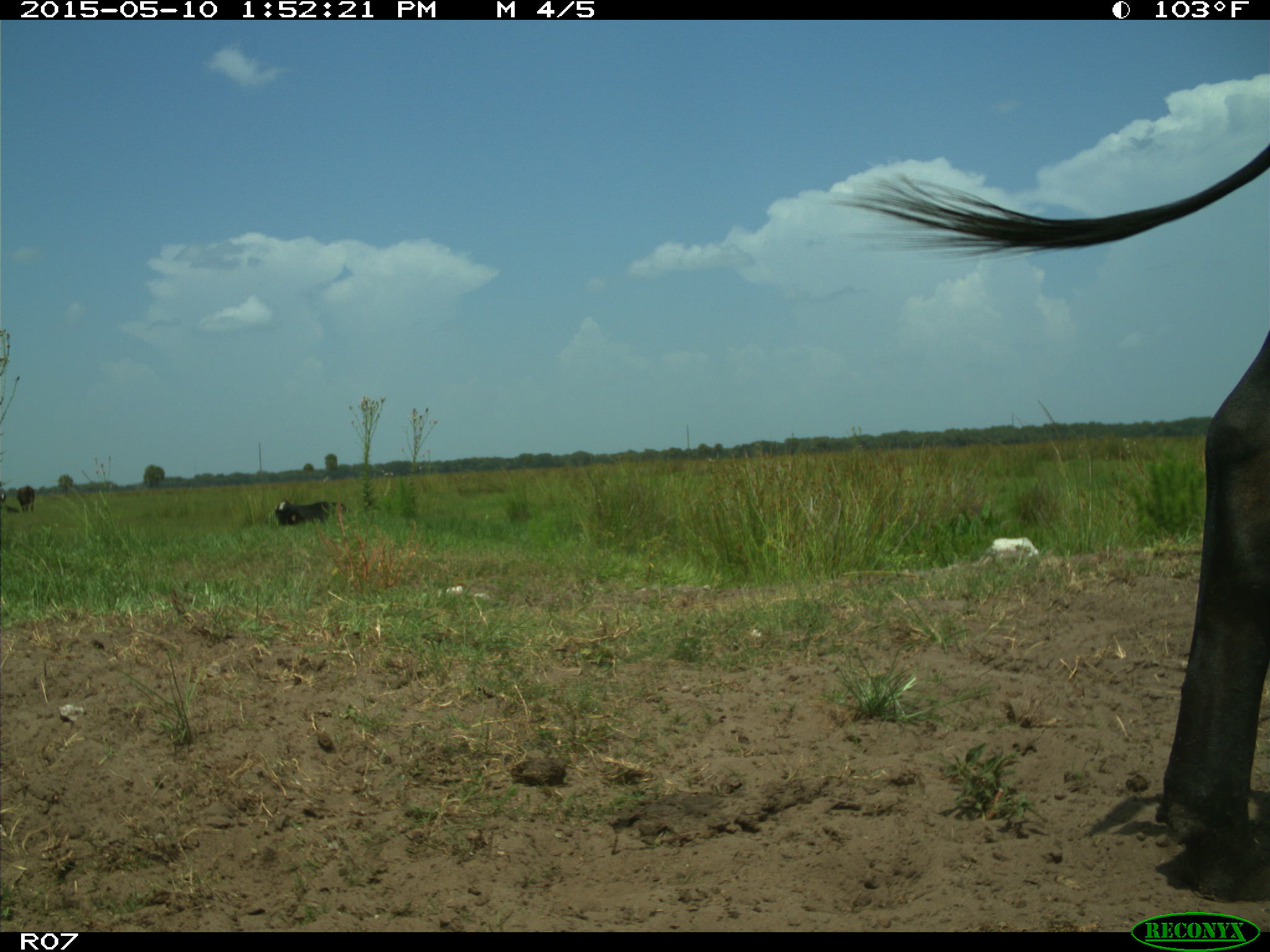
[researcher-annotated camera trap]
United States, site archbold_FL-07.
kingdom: Animalia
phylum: Chordata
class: Mammalia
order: Artiodactyla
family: Bovidae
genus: Bos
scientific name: Bos taurus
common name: domestic cow